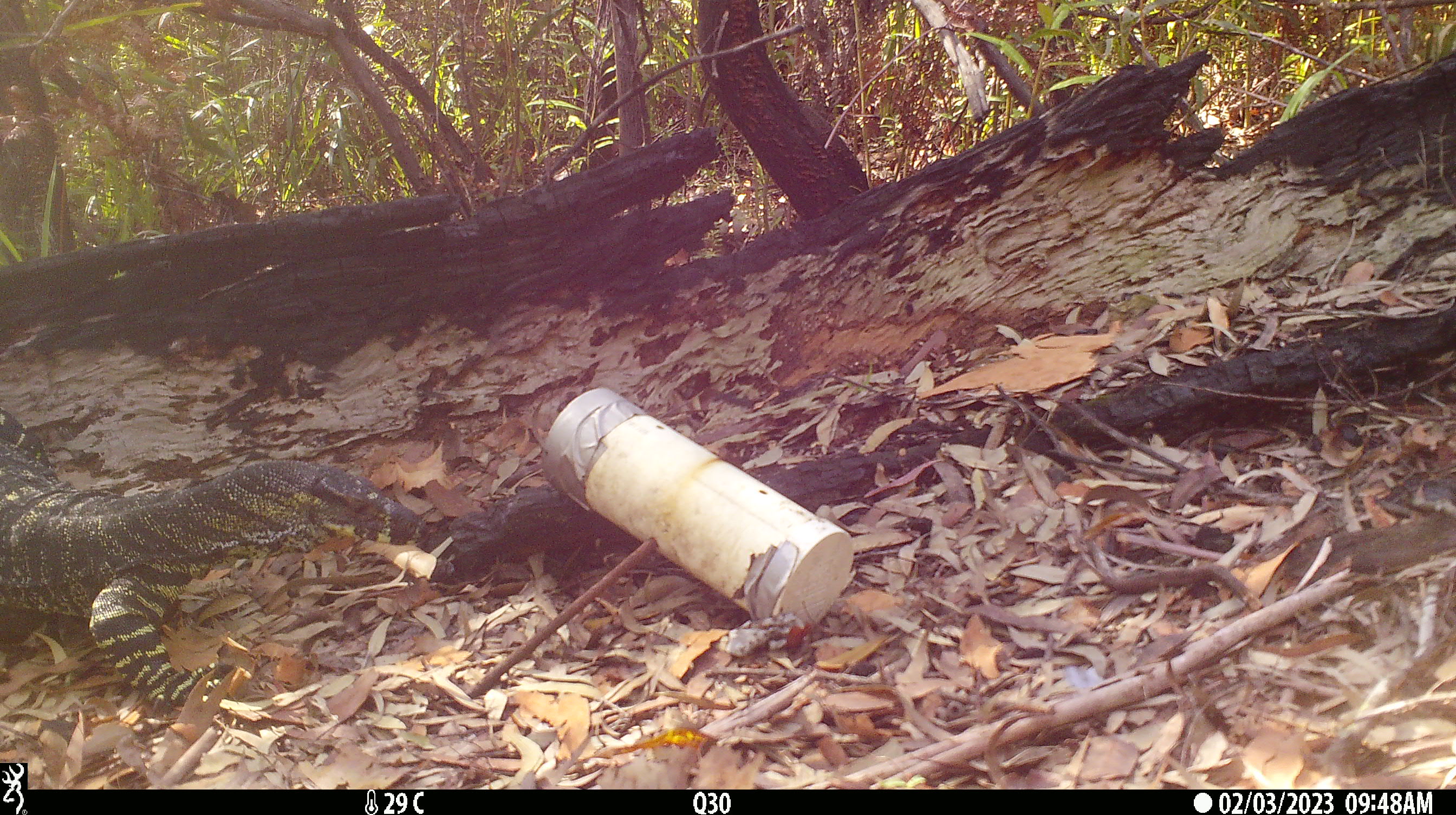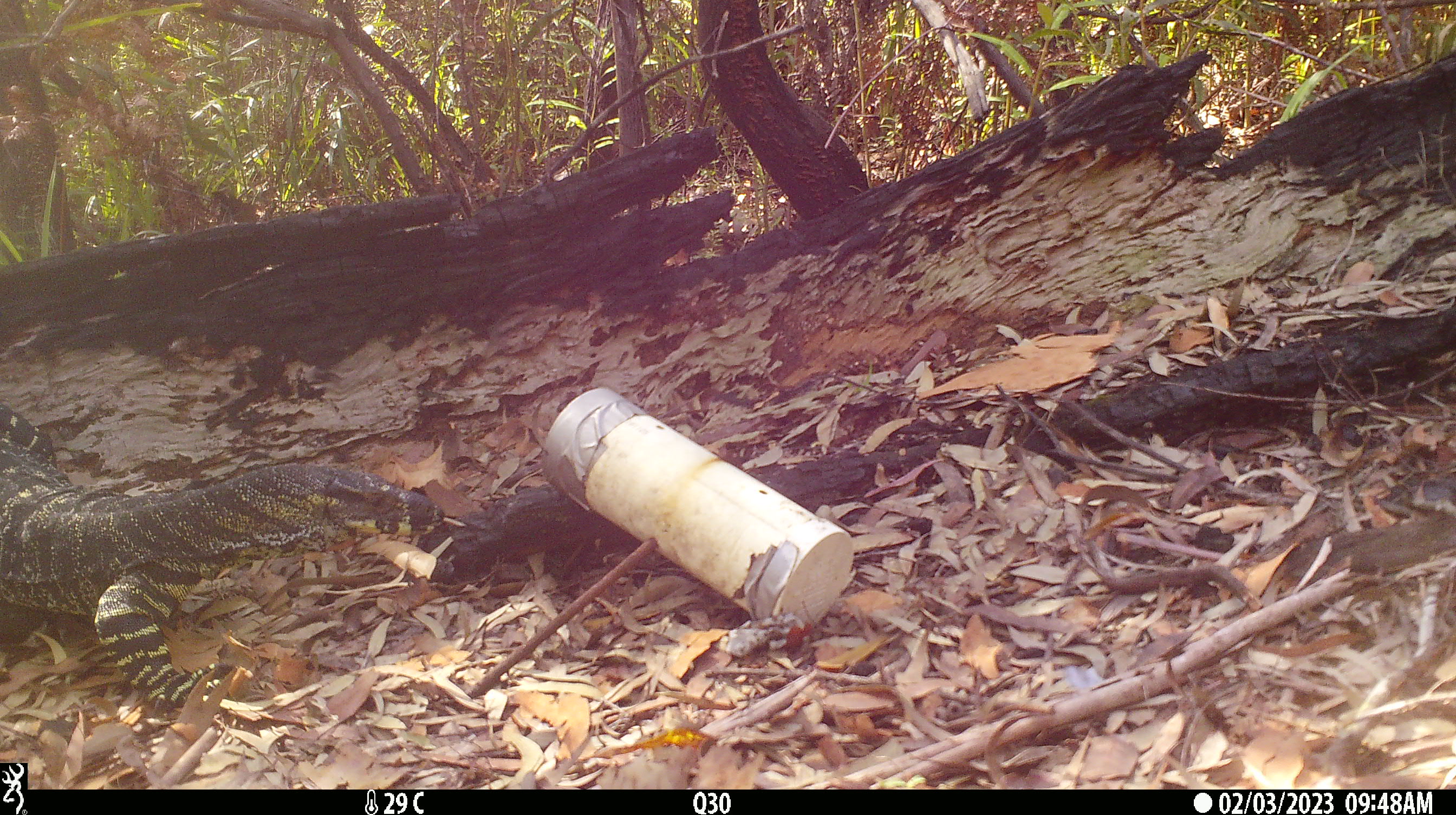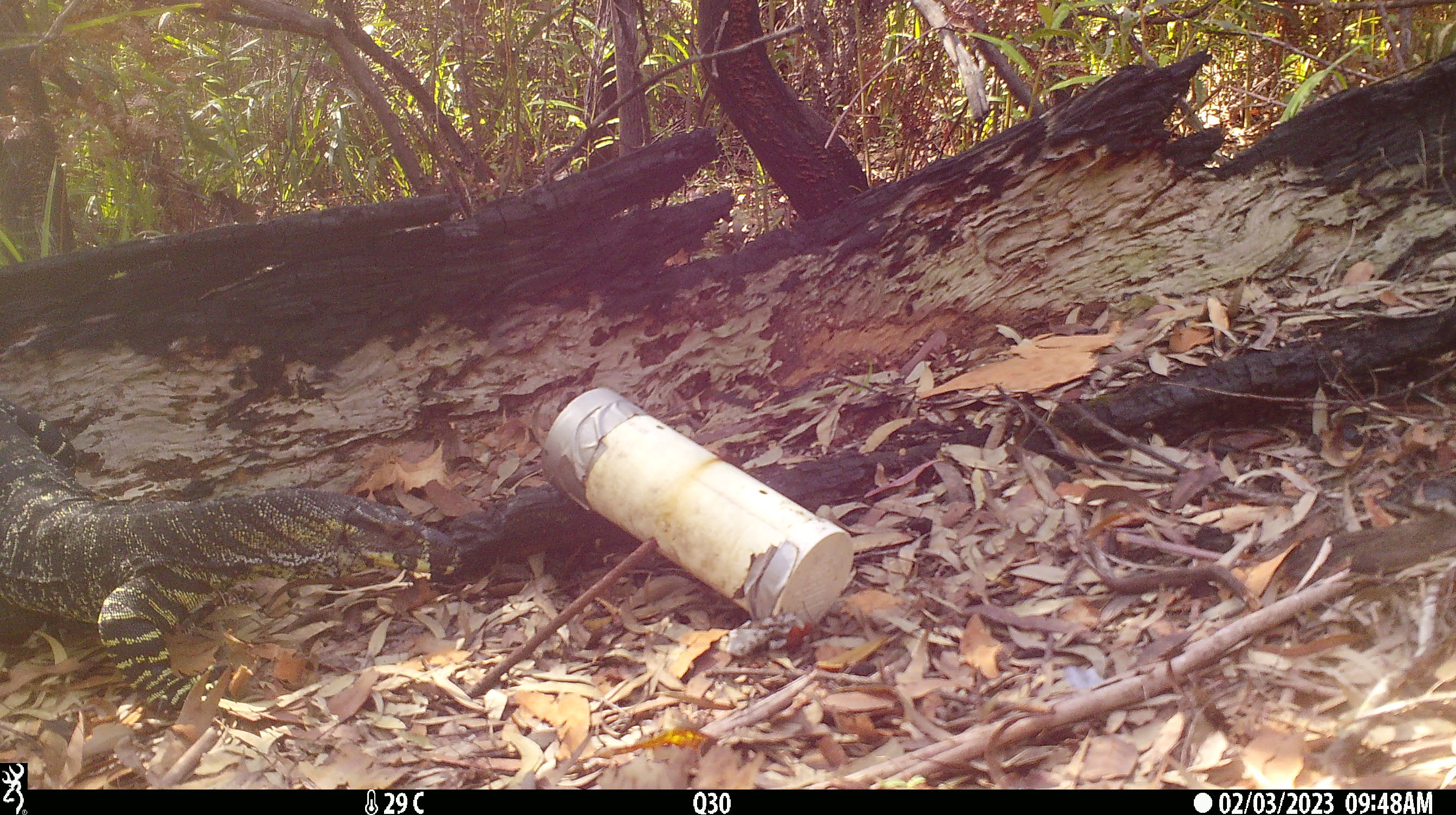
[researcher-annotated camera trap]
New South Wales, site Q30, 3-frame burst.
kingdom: Animalia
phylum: Chordata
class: Reptilia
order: Squamata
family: Varanidae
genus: Varanus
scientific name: Varanus varius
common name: lace monitor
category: goanna